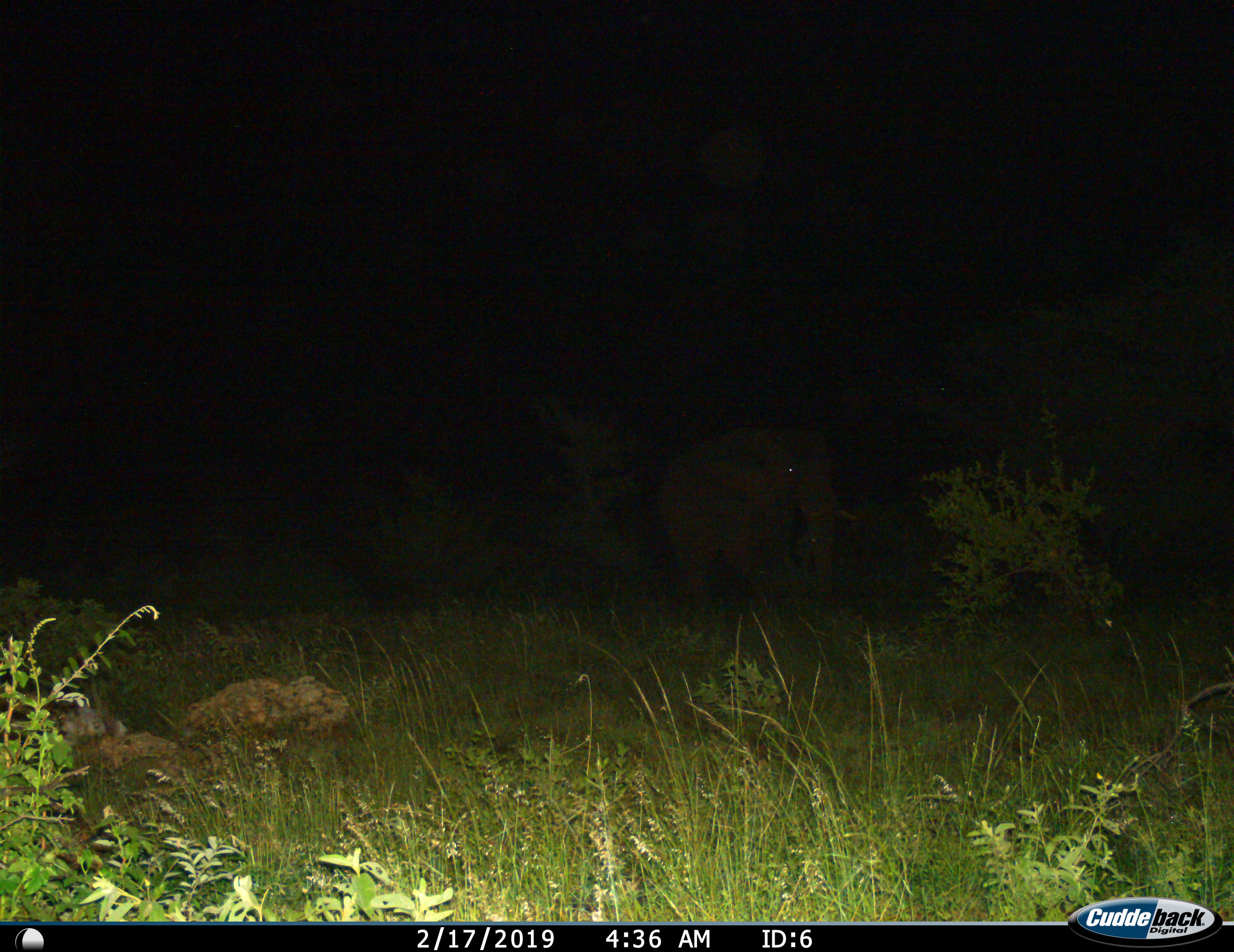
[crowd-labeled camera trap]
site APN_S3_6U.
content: unidentified animal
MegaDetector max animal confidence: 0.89